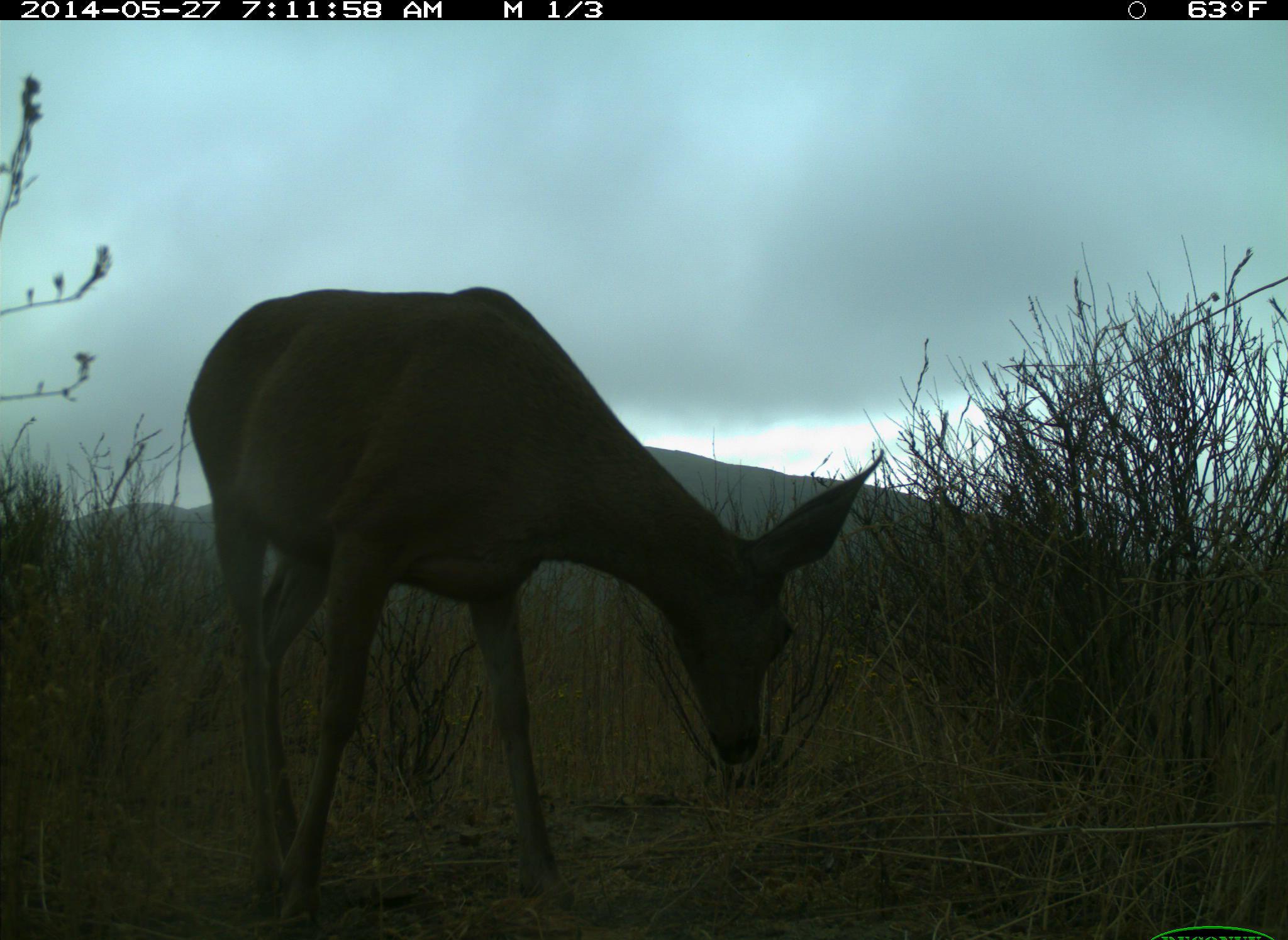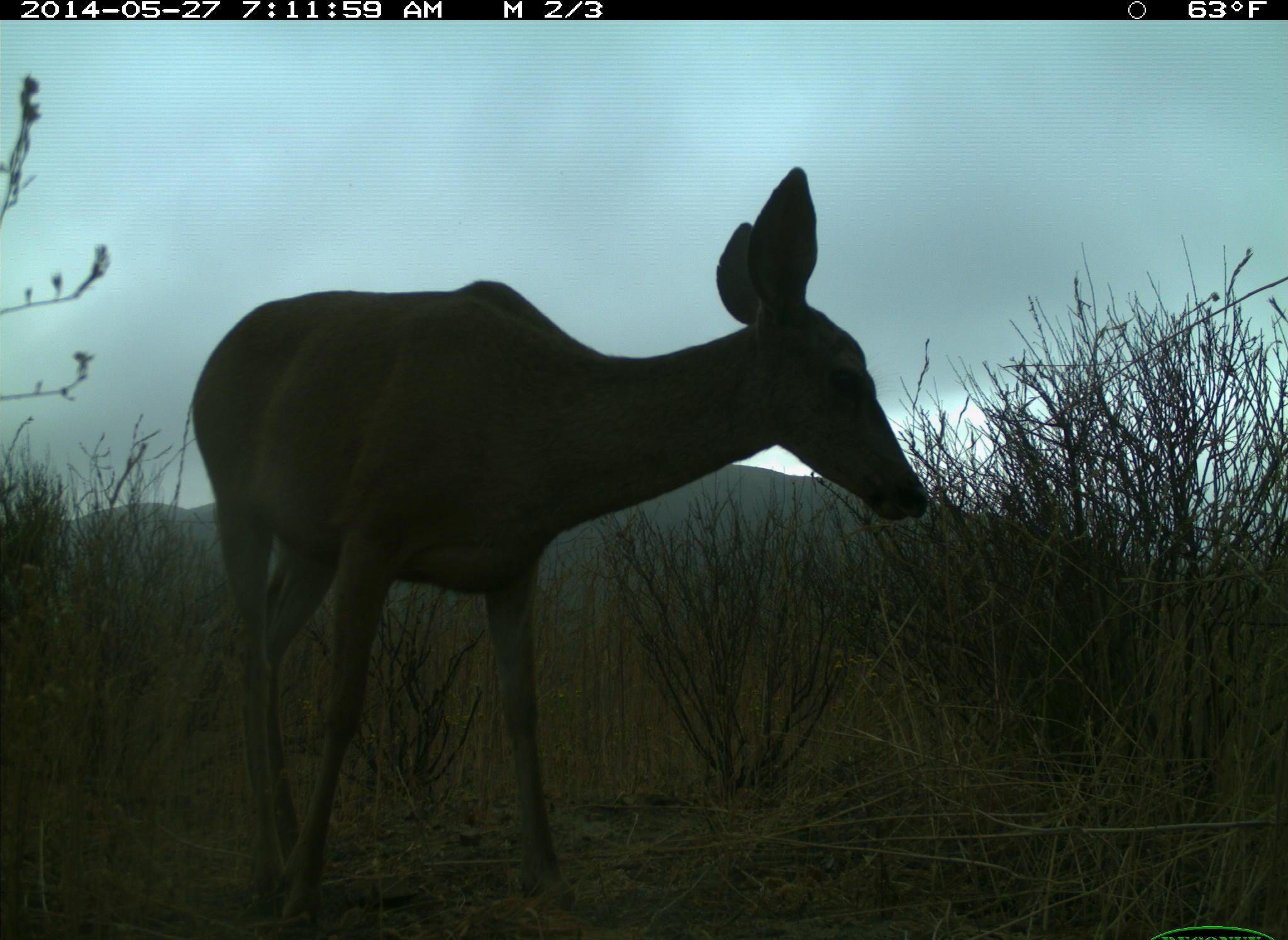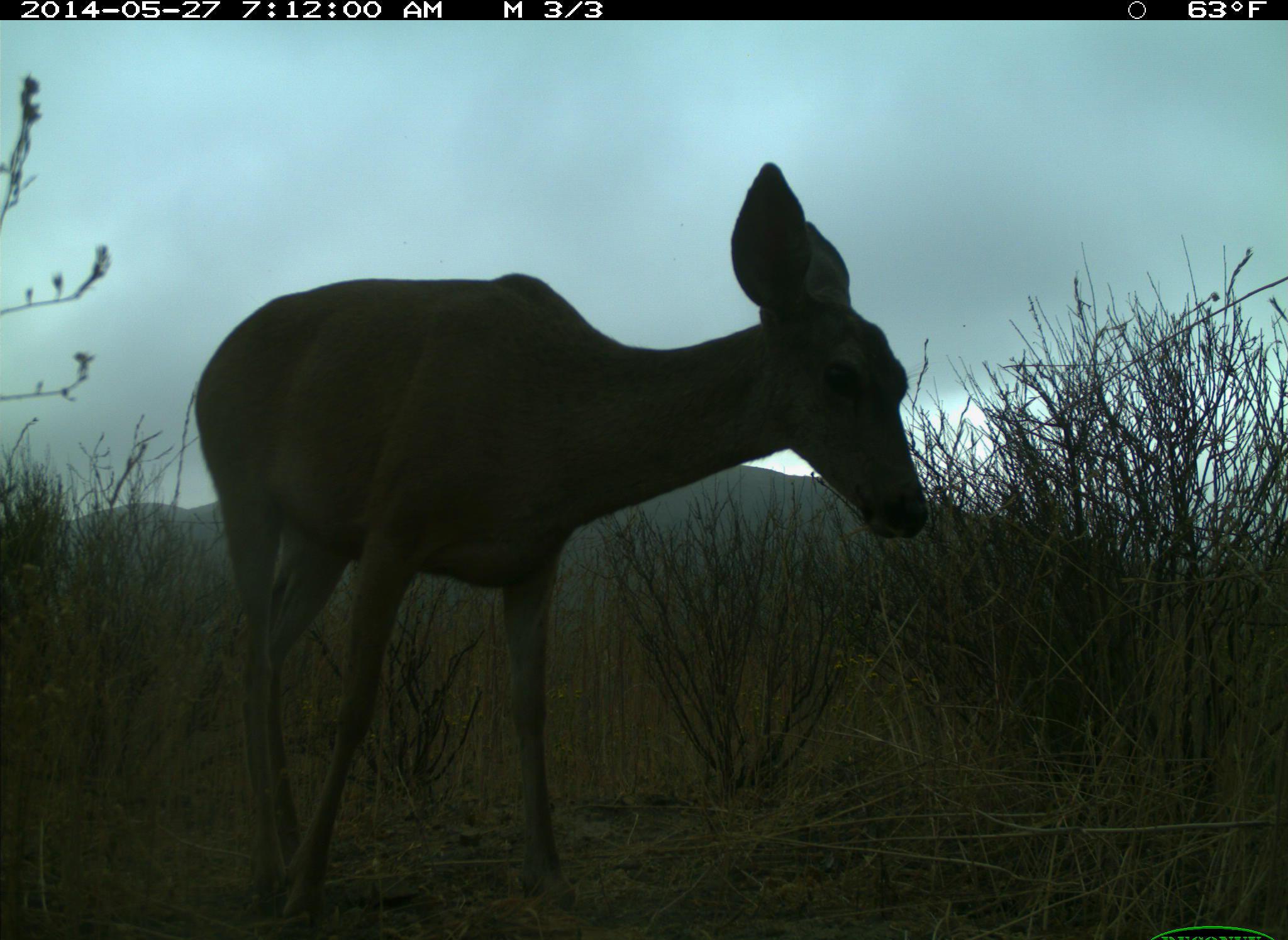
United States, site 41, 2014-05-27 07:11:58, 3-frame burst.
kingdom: Animalia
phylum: Chordata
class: Mammalia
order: Artiodactyla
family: Cervidae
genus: Odocoileus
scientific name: Odocoileus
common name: deer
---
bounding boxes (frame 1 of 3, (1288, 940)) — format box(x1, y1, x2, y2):
deer: box(185, 286, 890, 937)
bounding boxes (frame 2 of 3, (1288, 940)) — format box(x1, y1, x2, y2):
deer: box(191, 165, 931, 922)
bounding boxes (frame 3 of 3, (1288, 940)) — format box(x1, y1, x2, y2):
deer: box(193, 160, 930, 930)